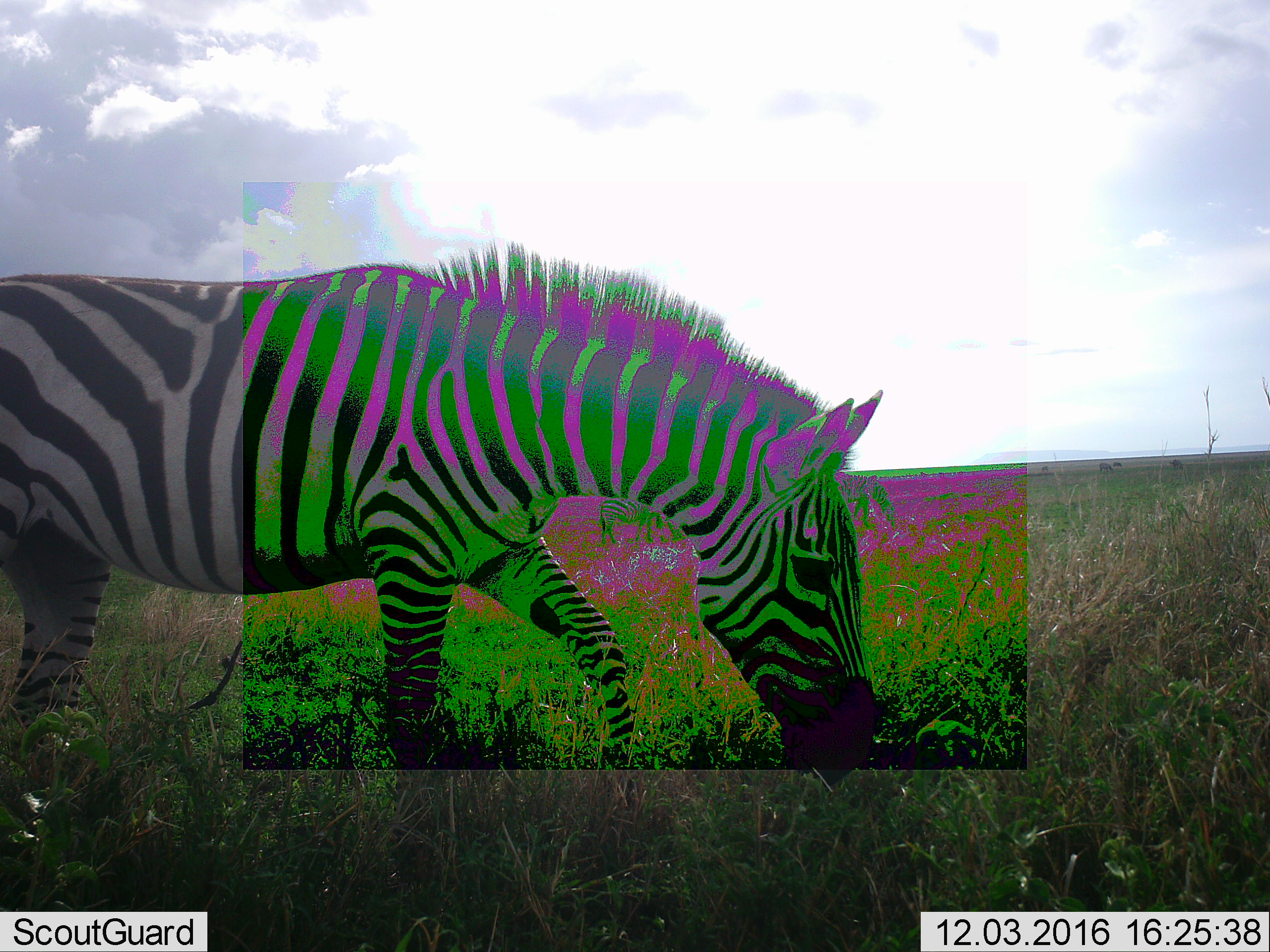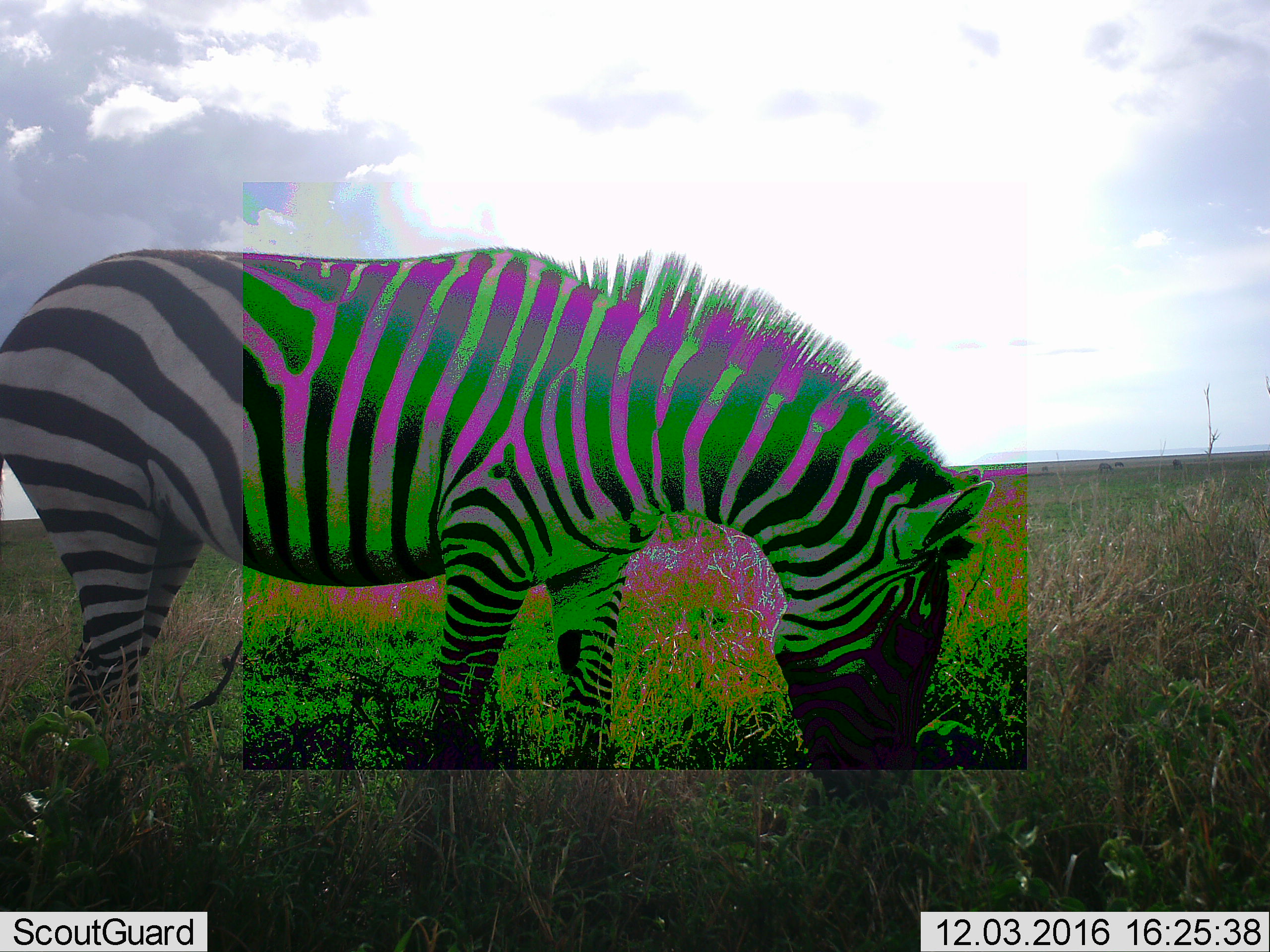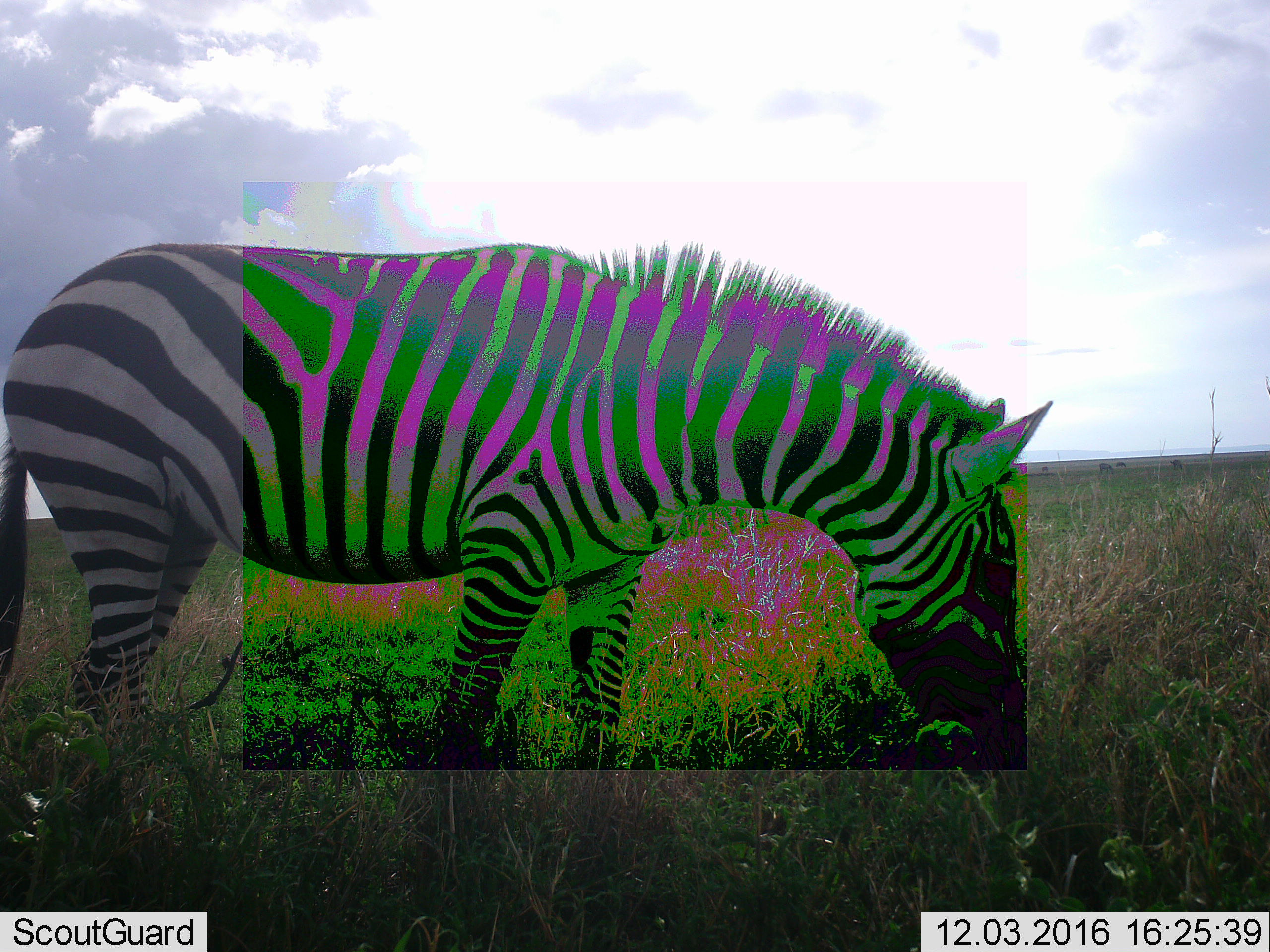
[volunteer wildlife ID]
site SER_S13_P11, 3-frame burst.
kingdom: Animalia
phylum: Chordata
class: Mammalia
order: Perissodactyla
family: Equidae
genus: Equus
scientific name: Equus quagga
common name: plains zebra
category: zebraplains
Zebraplains (plains zebra) (Equus quagga), count 1. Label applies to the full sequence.